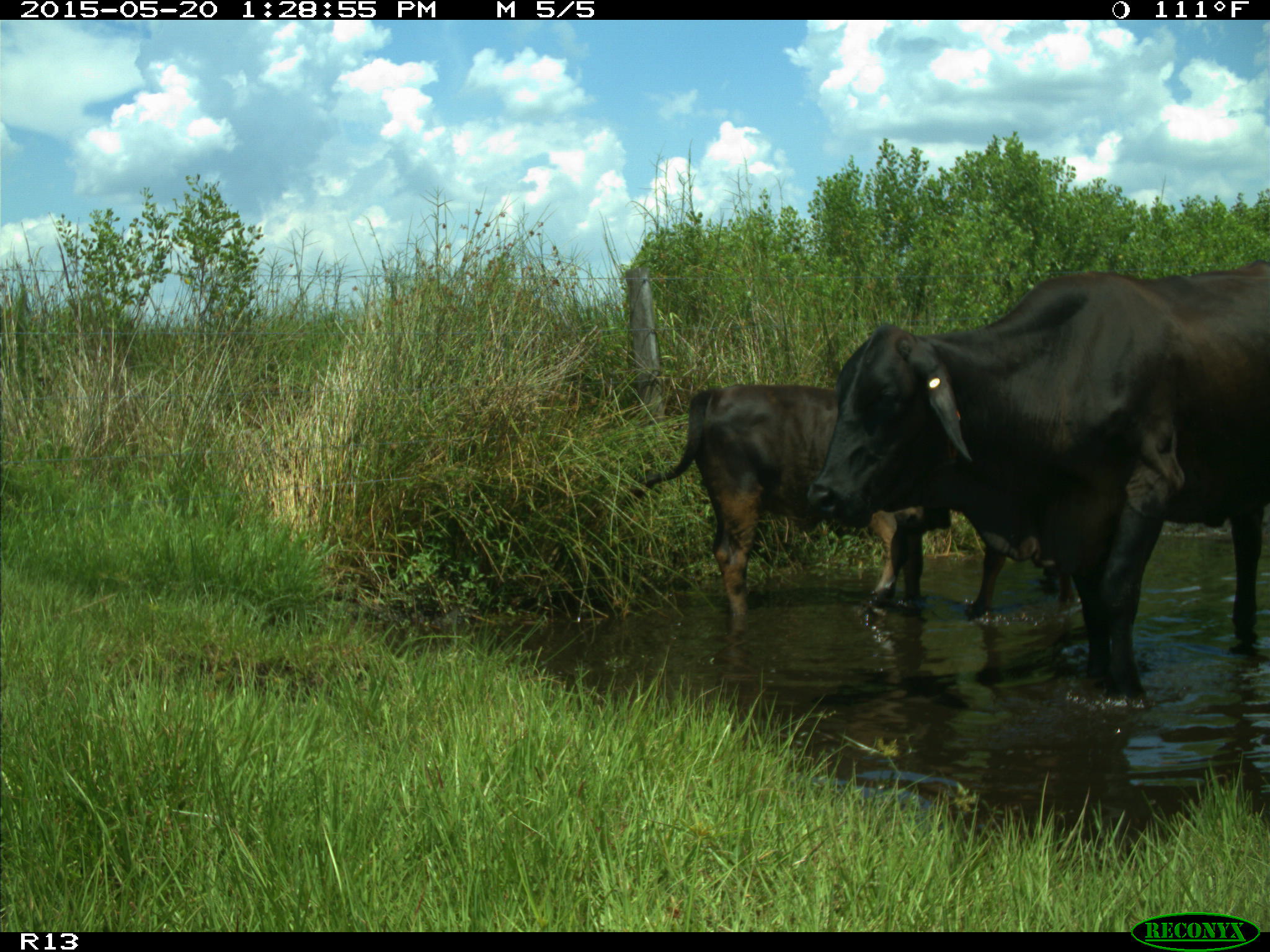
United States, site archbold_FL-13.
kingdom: Animalia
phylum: Chordata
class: Mammalia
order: Artiodactyla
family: Bovidae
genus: Bos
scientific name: Bos taurus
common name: domestic cow